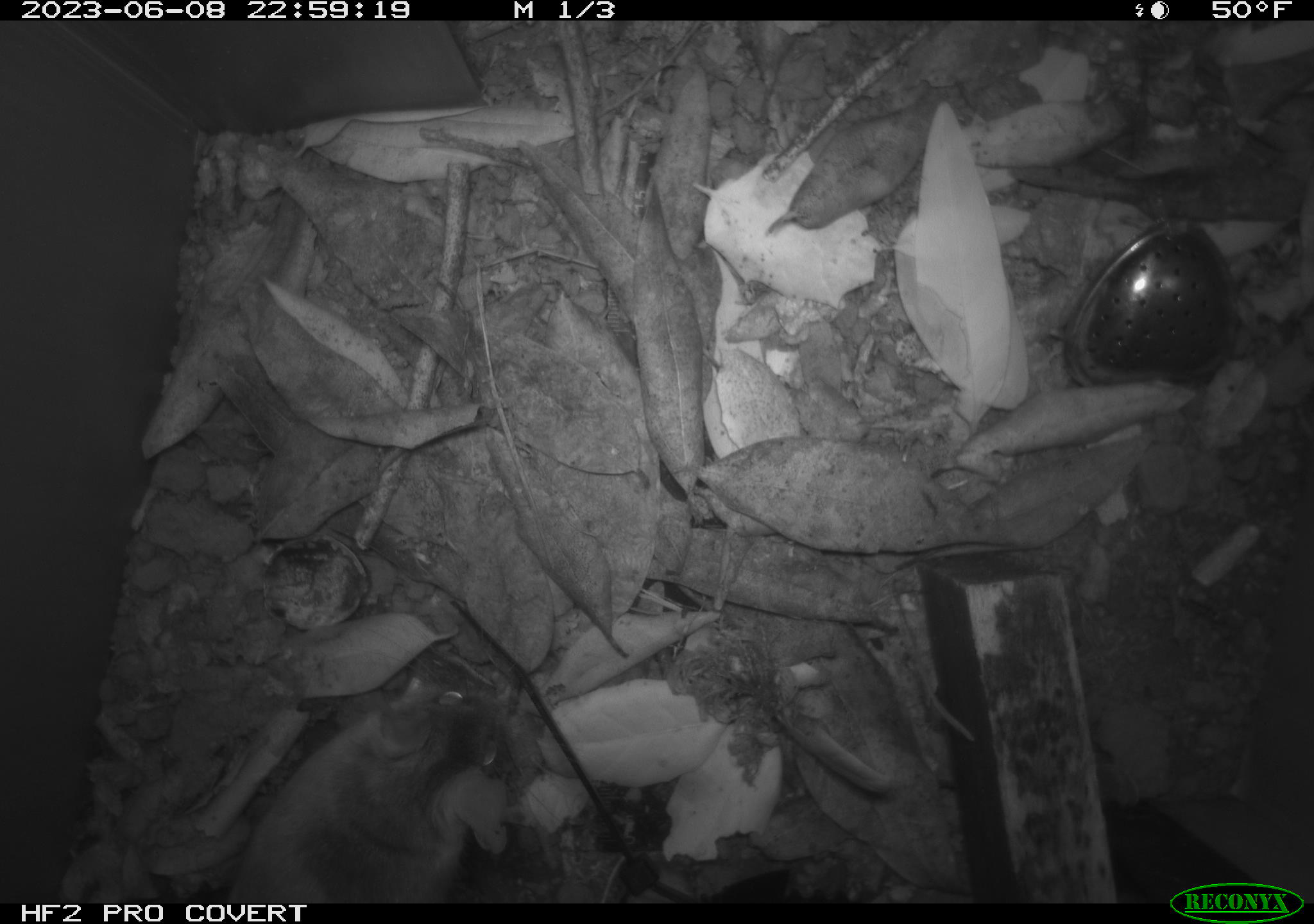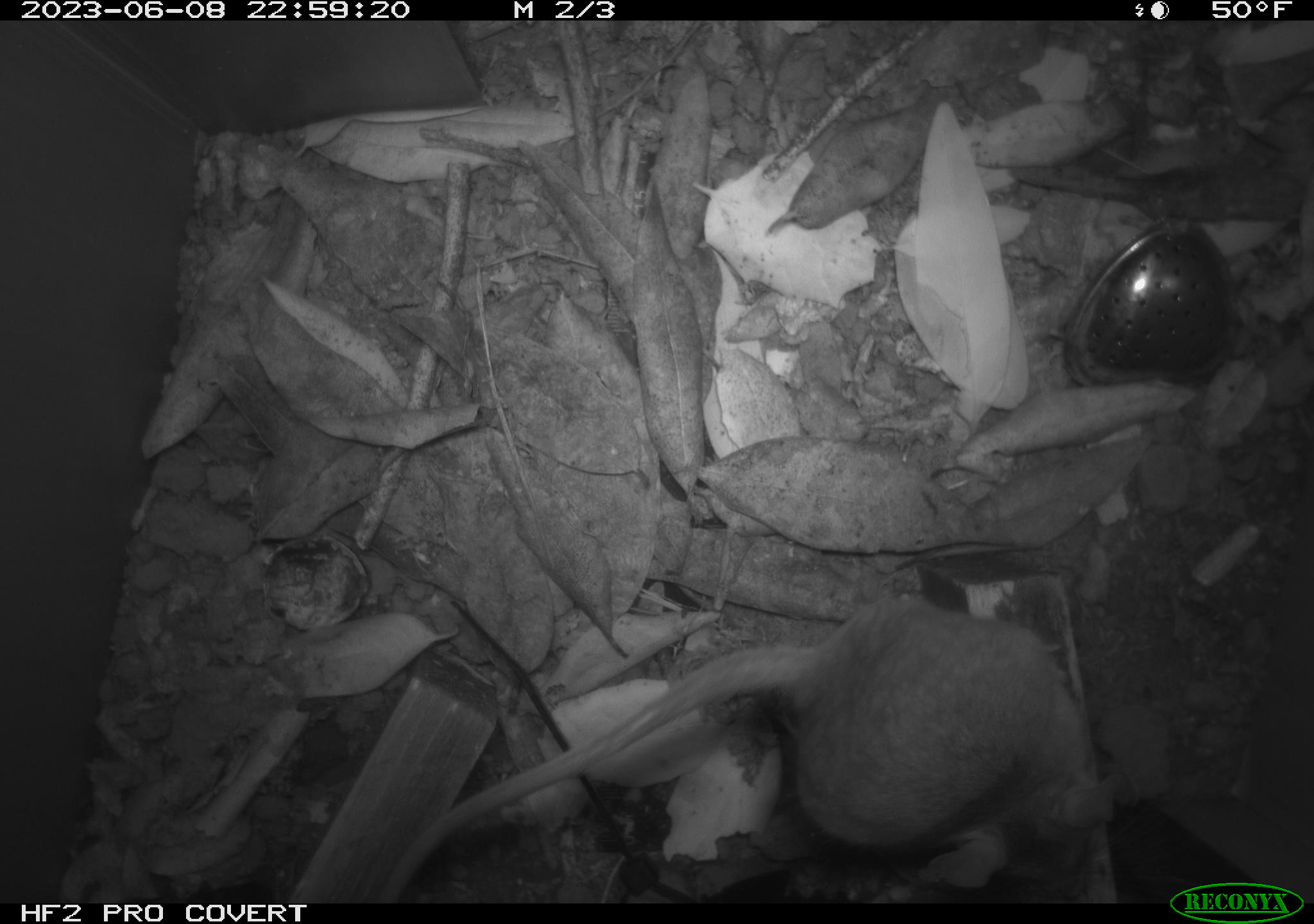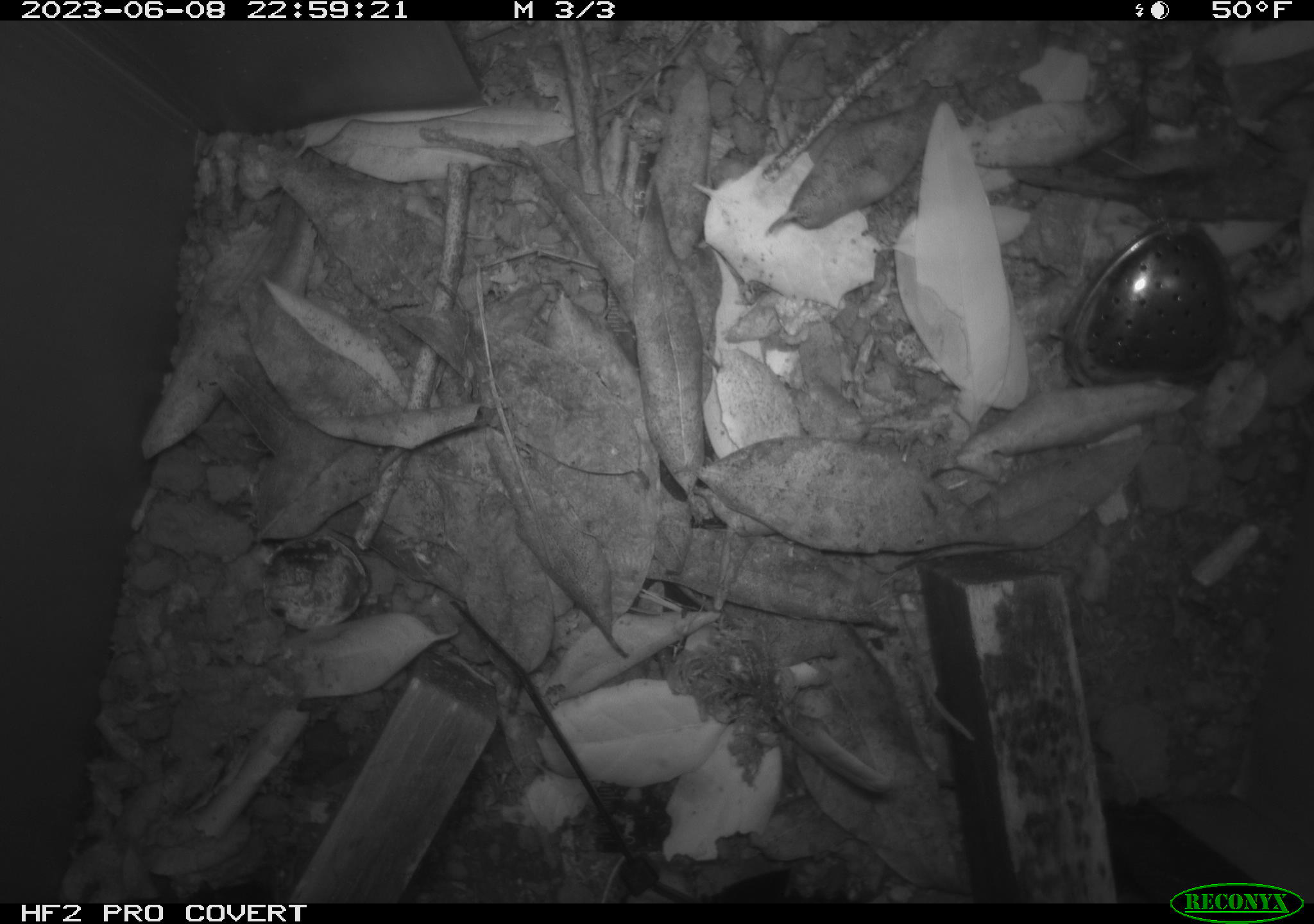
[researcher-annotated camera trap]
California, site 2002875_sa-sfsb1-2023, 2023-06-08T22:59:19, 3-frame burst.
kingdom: Animalia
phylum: Chordata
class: Mammalia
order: Rodentia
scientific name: Rodentia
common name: mouse species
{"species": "mouse species (Rodentia)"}